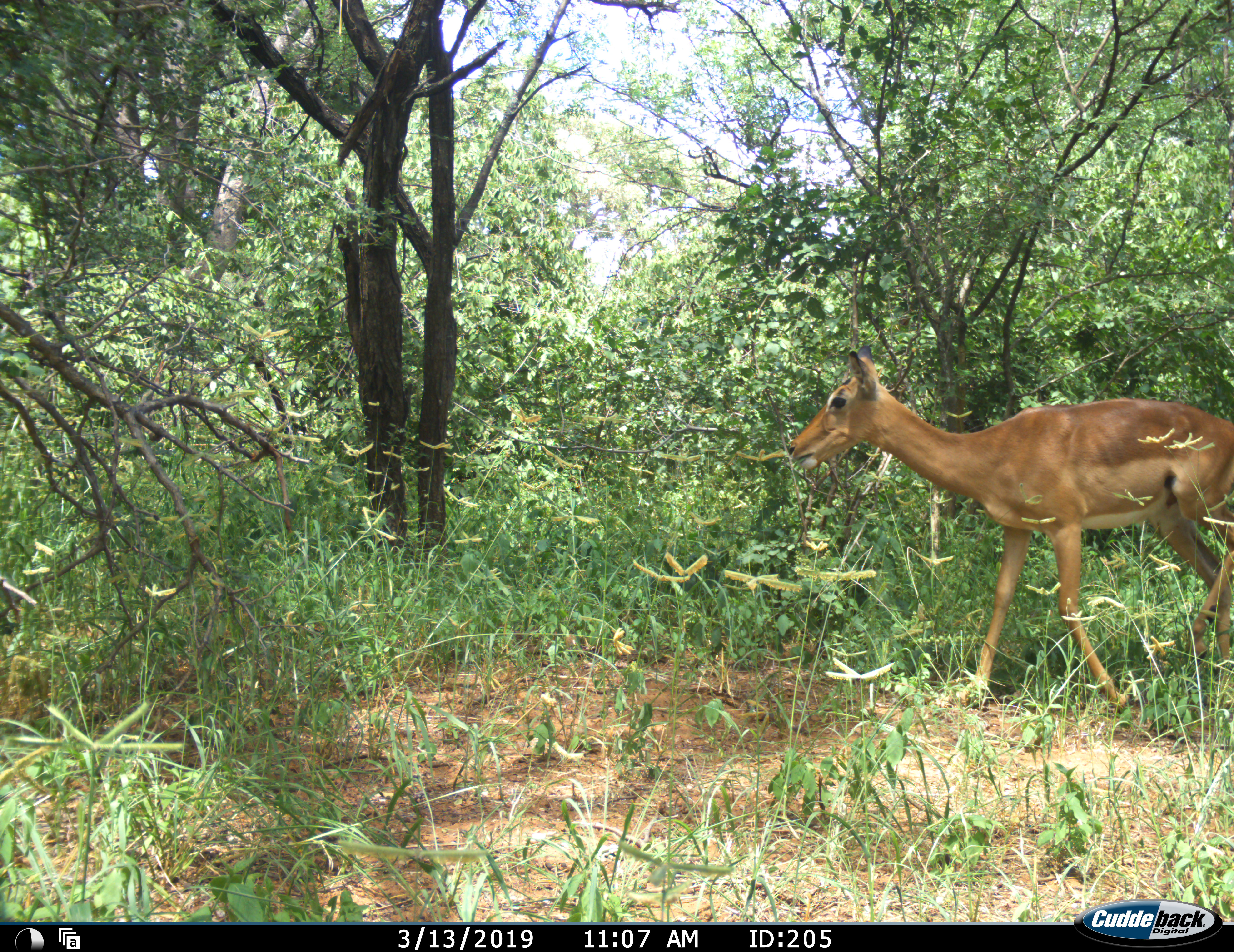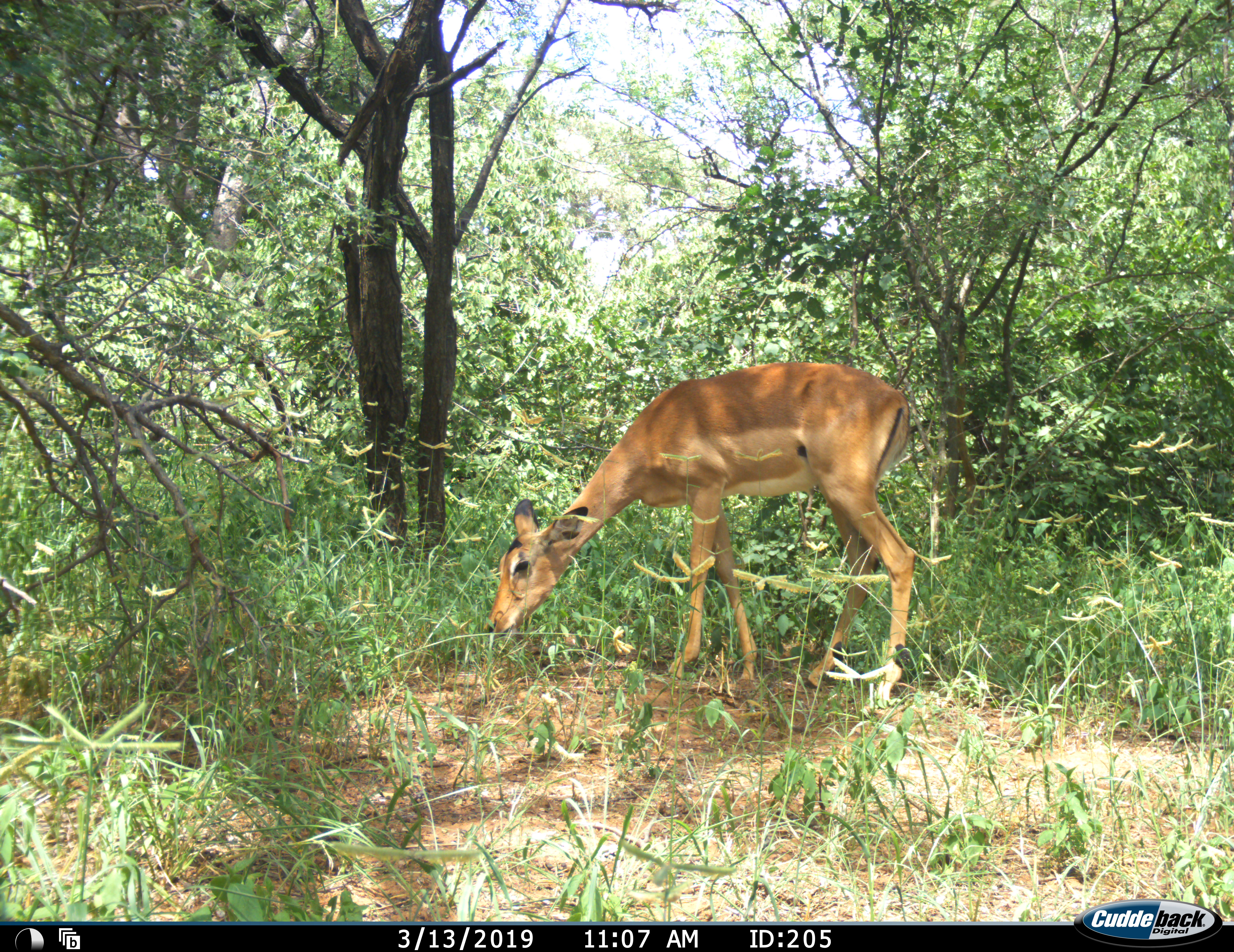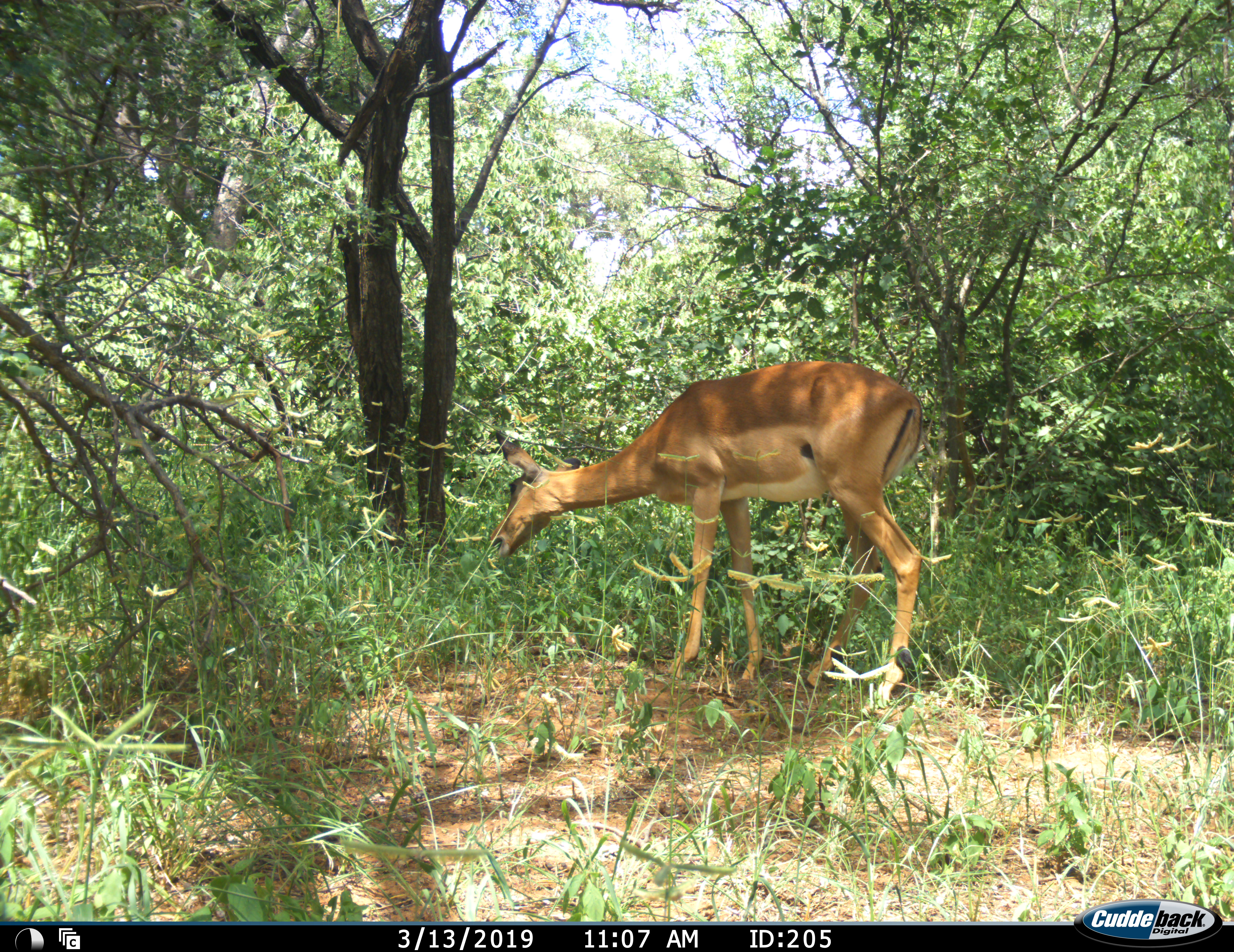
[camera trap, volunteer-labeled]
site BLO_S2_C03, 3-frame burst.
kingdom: Animalia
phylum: Chordata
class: Mammalia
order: Artiodactyla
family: Bovidae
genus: Aepyceros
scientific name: Aepyceros melampus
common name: impala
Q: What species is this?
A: Impala (Aepyceros melampus).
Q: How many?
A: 1.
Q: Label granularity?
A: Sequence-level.